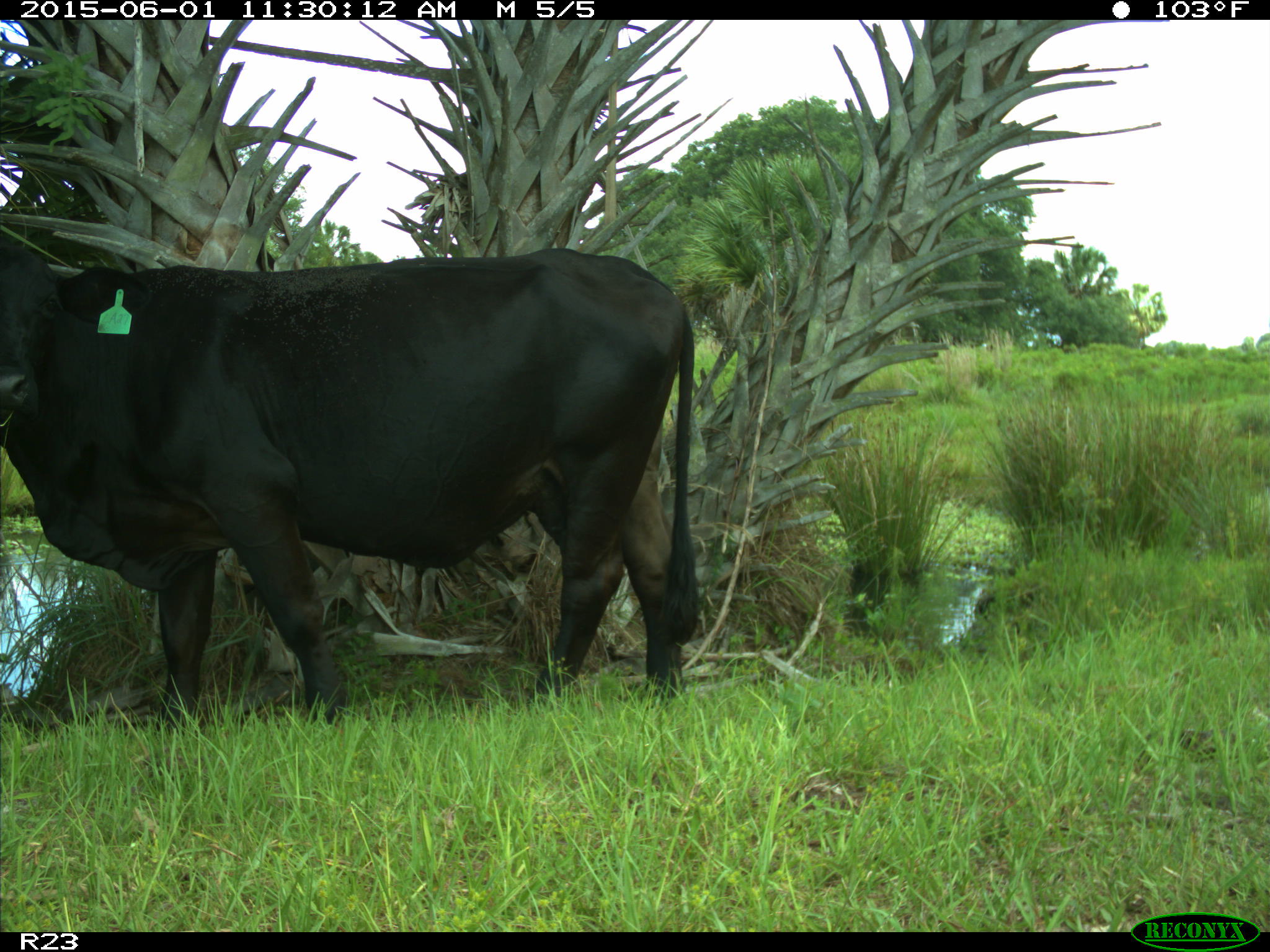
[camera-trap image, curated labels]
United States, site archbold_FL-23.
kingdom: Animalia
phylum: Chordata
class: Mammalia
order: Artiodactyla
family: Bovidae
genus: Bos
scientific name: Bos taurus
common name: domestic cow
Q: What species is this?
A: Bos taurus (domestic cow).